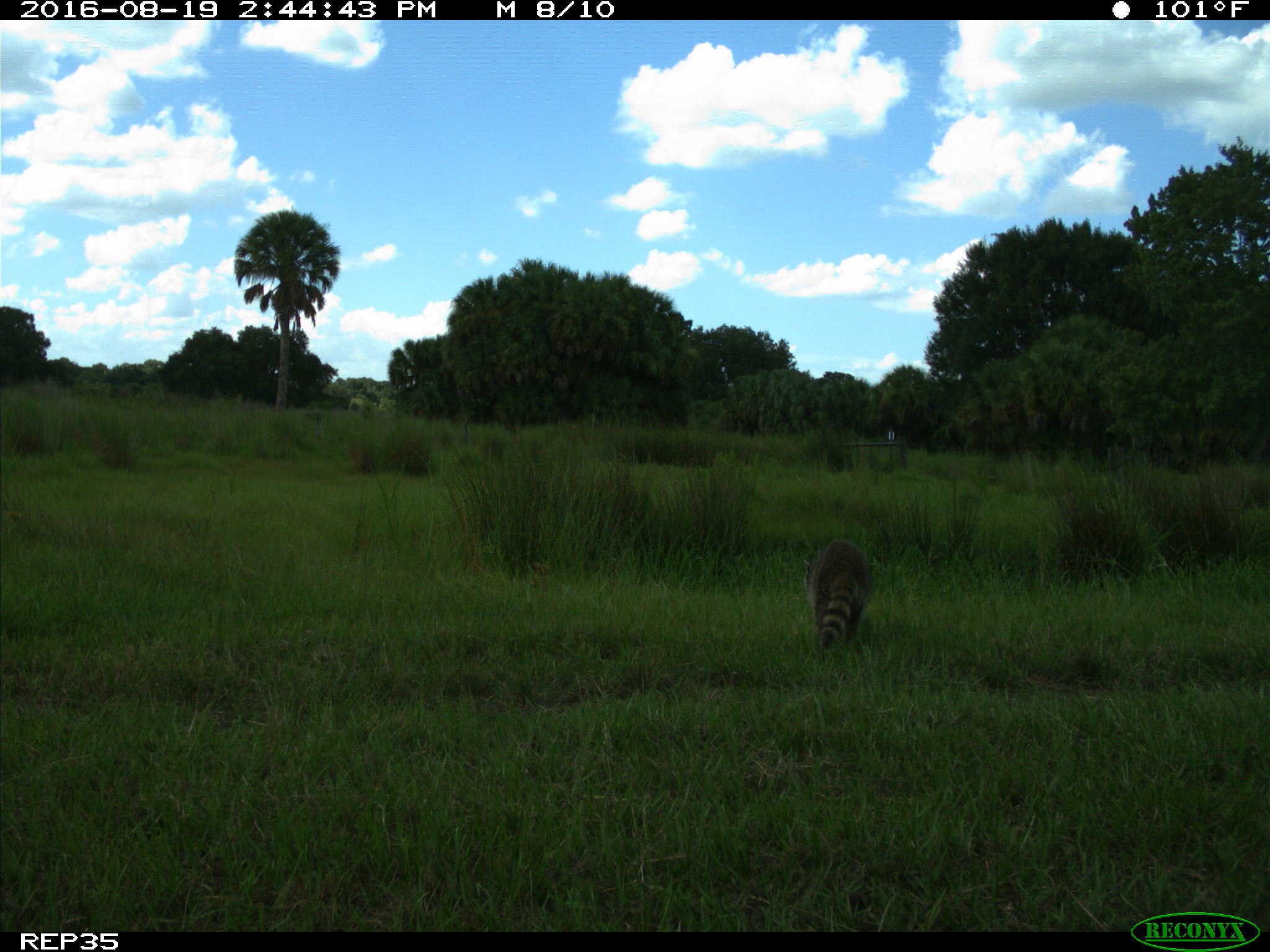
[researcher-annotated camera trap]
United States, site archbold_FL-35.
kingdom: Animalia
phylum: Chordata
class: Mammalia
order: Carnivora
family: Procyonidae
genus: Procyon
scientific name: Procyon lotor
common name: common raccoon